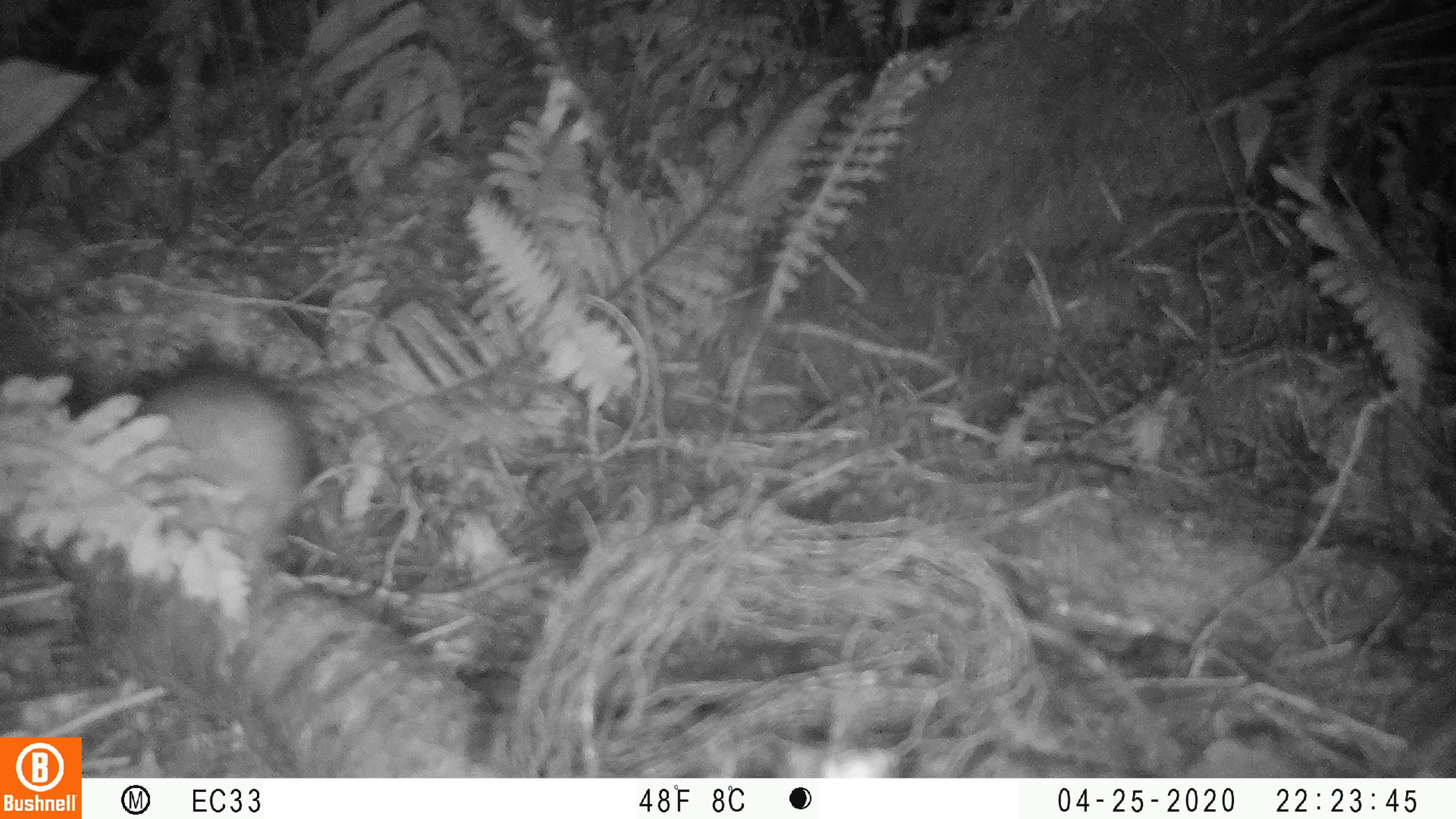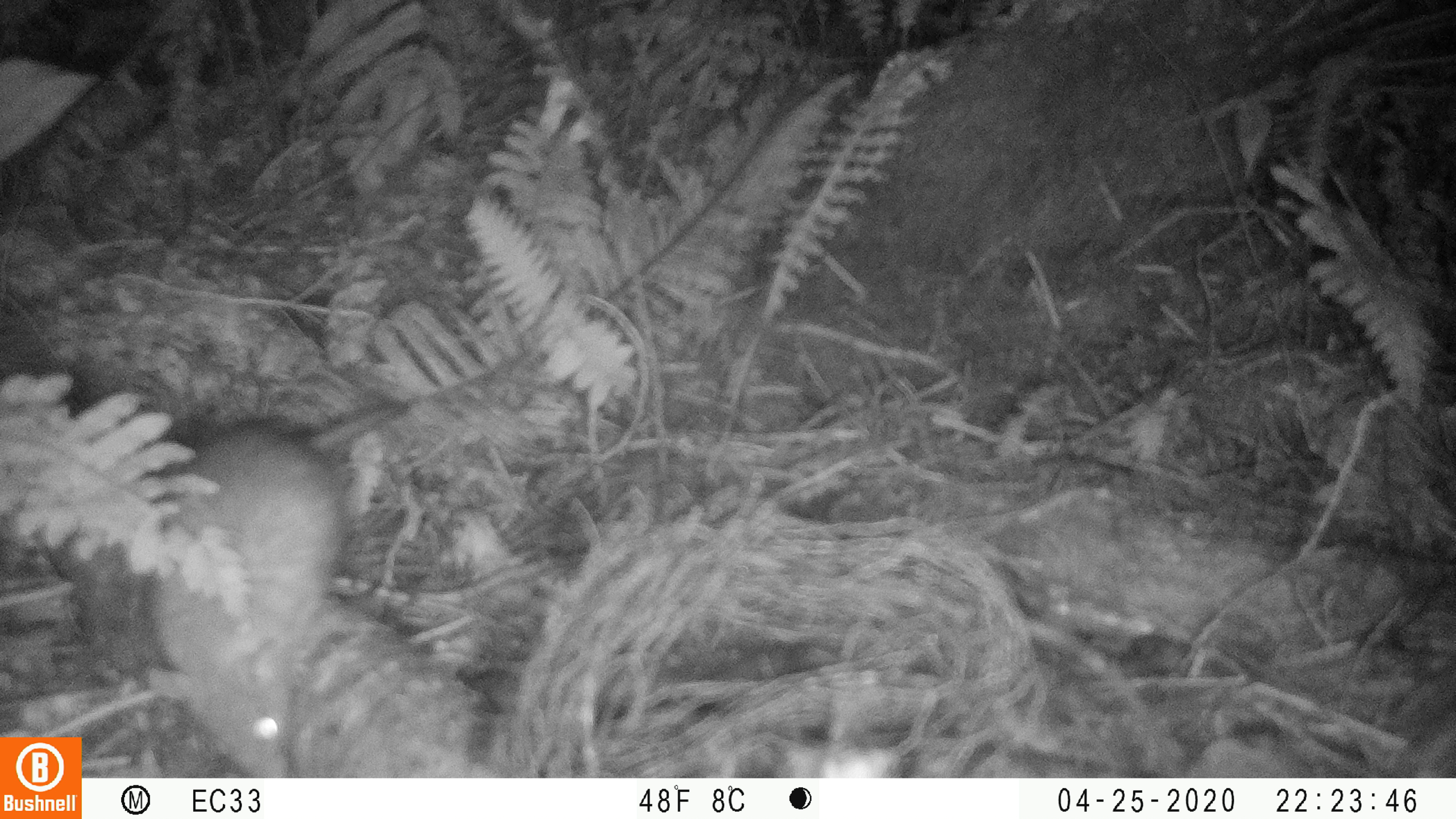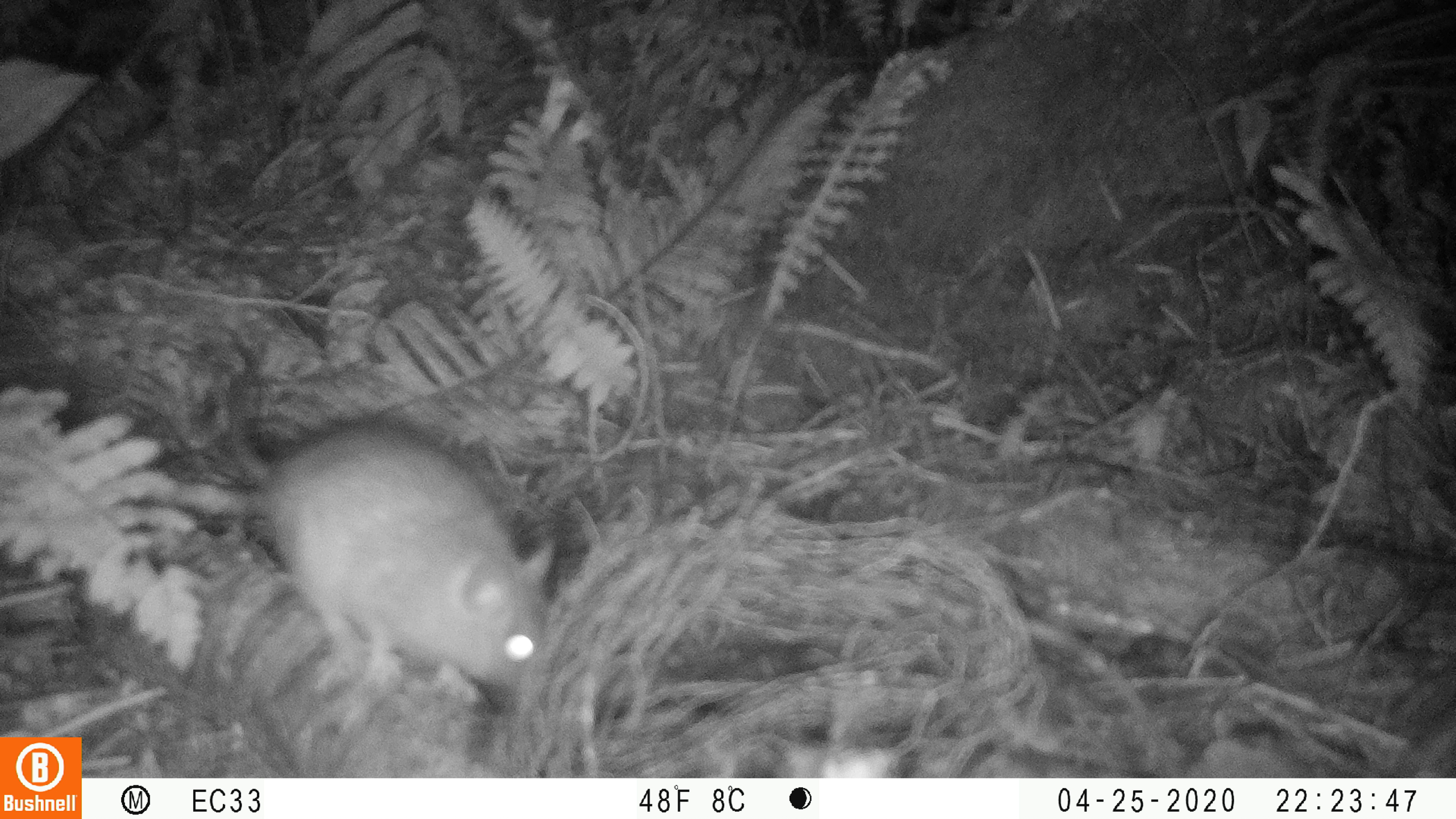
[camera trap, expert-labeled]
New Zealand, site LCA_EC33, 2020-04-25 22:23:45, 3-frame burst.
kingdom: Animalia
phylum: Chordata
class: Mammalia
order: Rodentia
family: Muridae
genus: Rattus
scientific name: Rattus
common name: rat